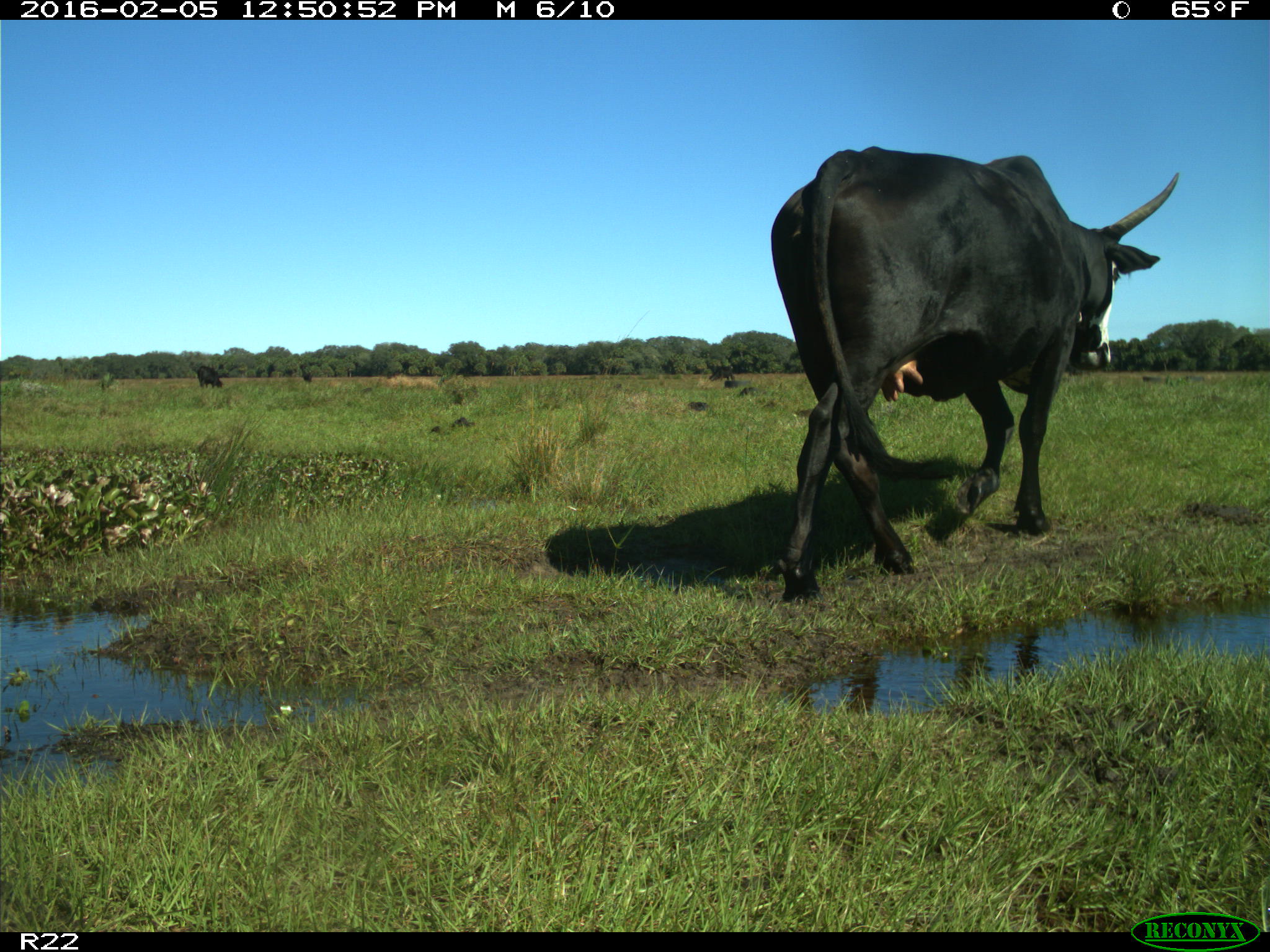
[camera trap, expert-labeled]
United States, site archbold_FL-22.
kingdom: Animalia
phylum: Chordata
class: Mammalia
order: Artiodactyla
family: Bovidae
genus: Bos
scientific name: Bos taurus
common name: domestic cow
Bos taurus (domestic cow).